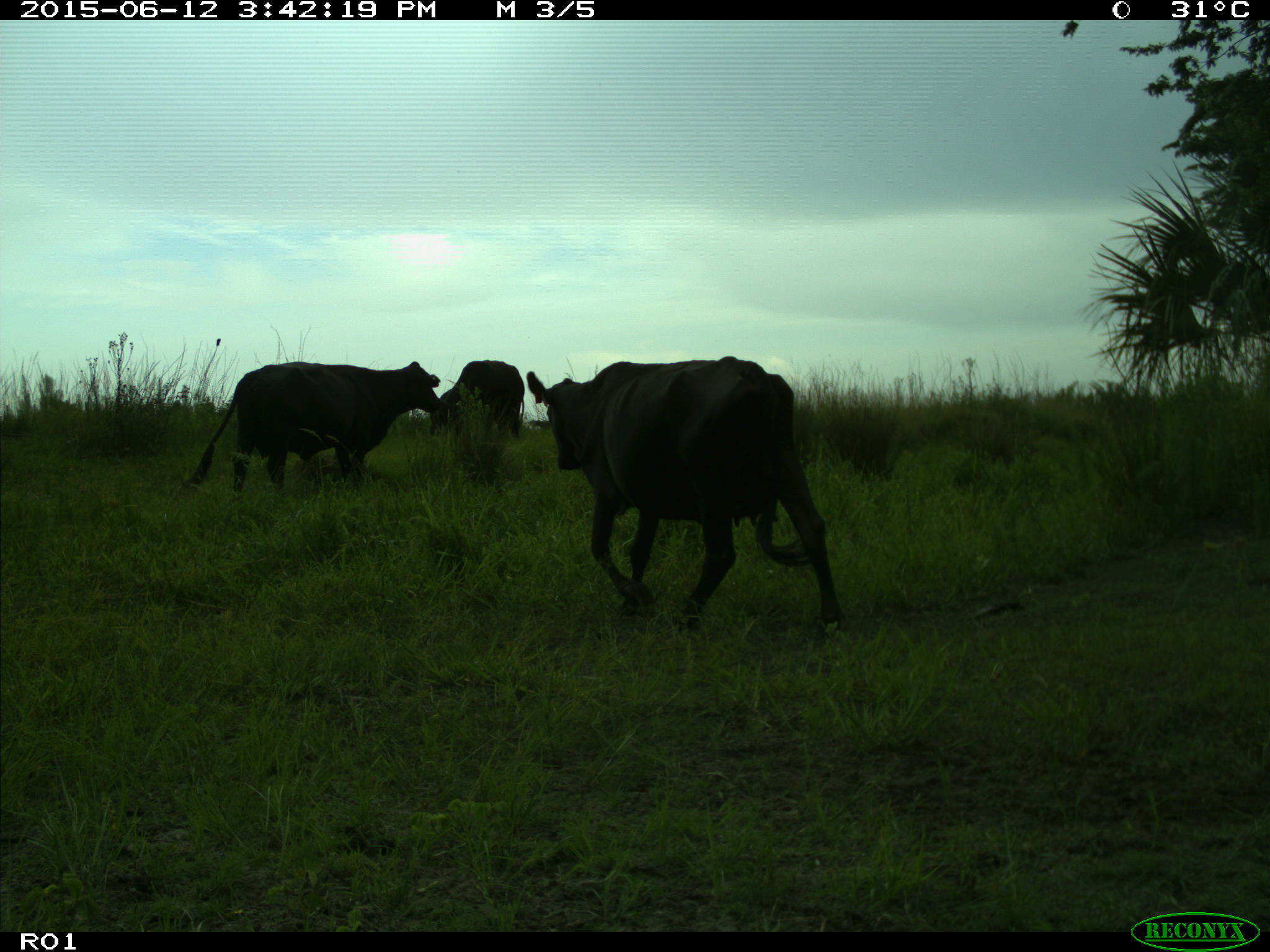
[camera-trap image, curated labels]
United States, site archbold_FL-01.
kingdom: Animalia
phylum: Chordata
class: Mammalia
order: Artiodactyla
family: Bovidae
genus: Bos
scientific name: Bos taurus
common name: domestic cow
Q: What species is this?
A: Bos taurus (domestic cow).